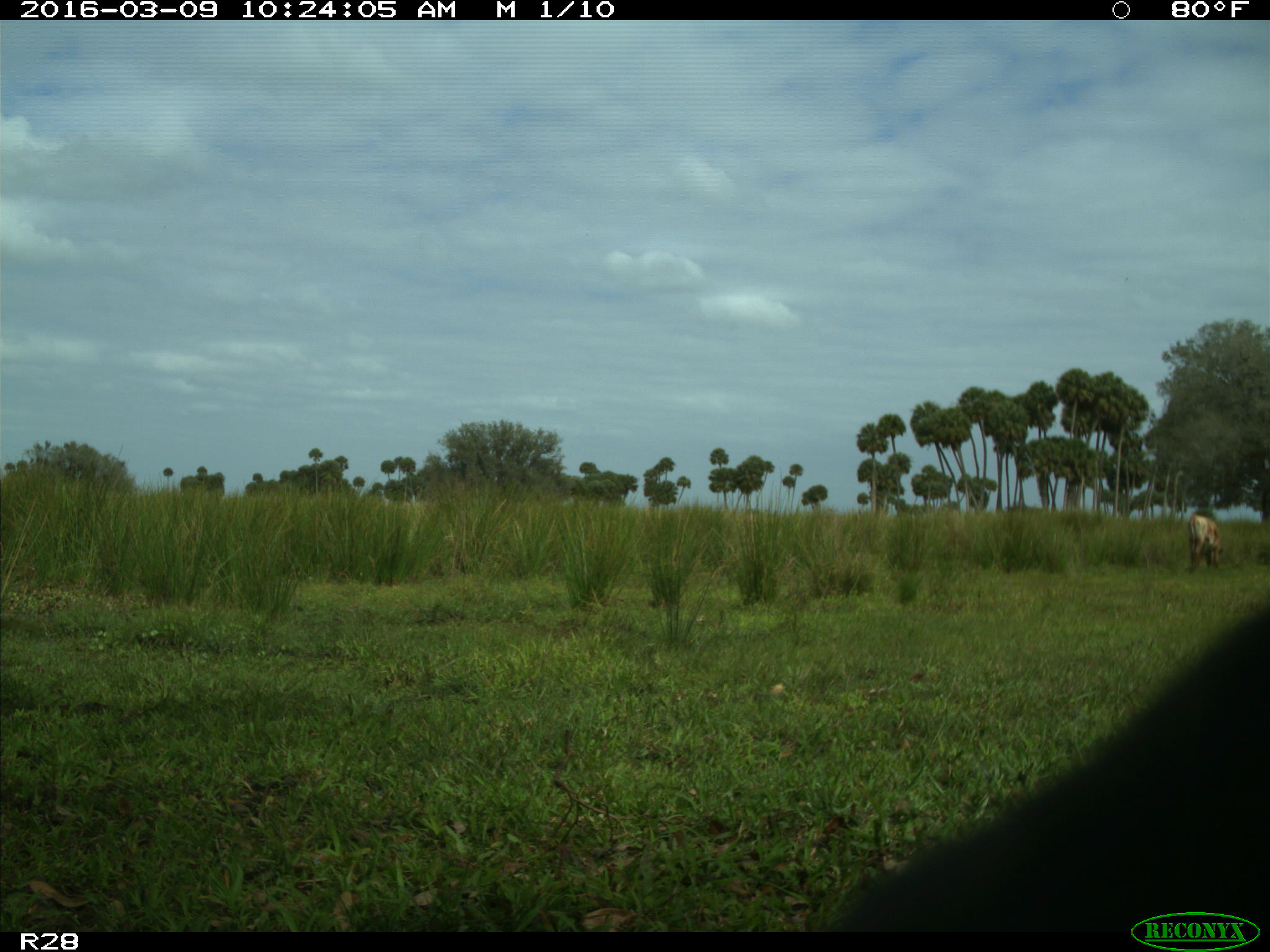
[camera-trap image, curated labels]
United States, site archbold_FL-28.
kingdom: Animalia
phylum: Chordata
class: Mammalia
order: Artiodactyla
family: Bovidae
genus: Bos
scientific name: Bos taurus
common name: domestic cow